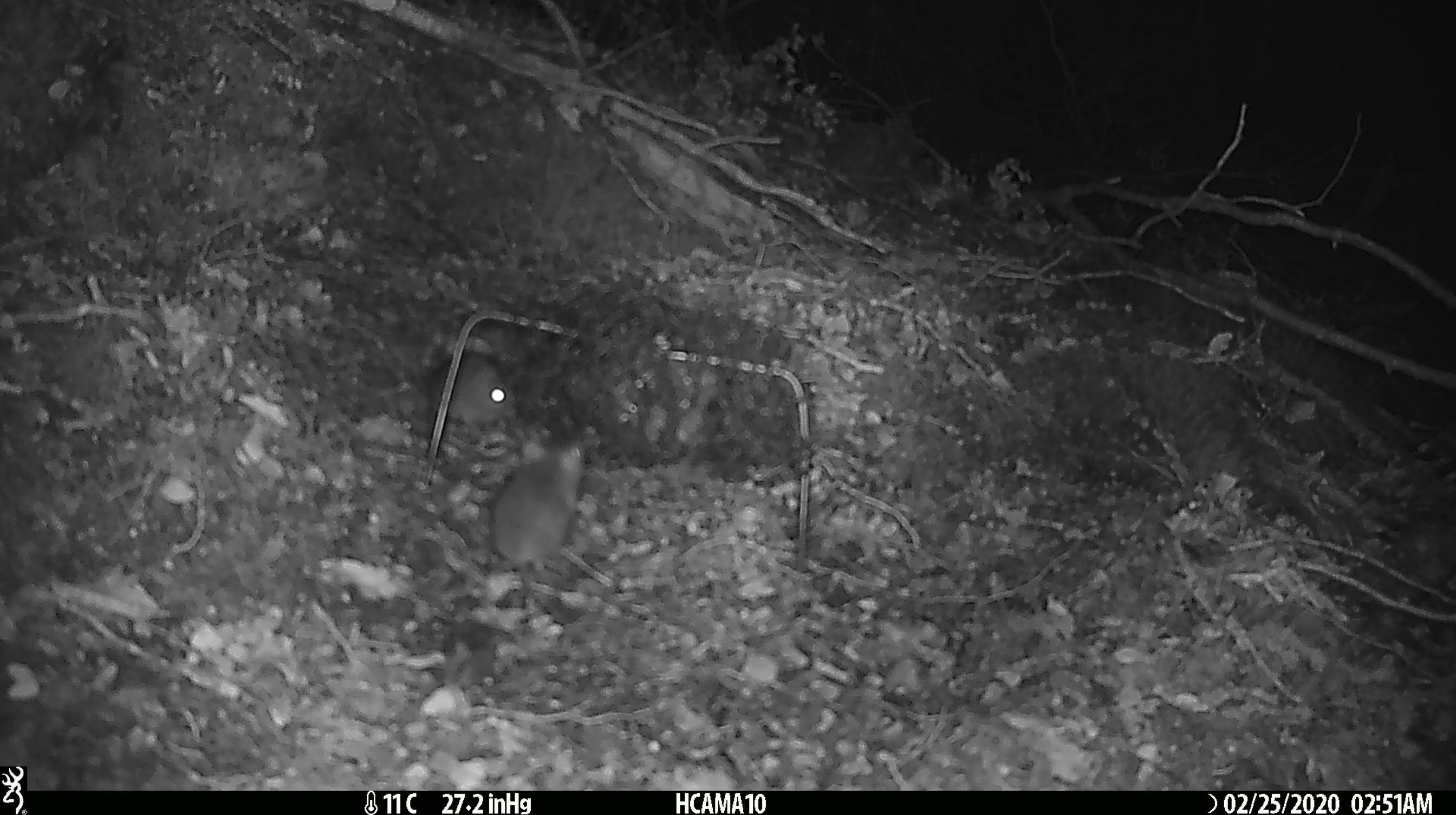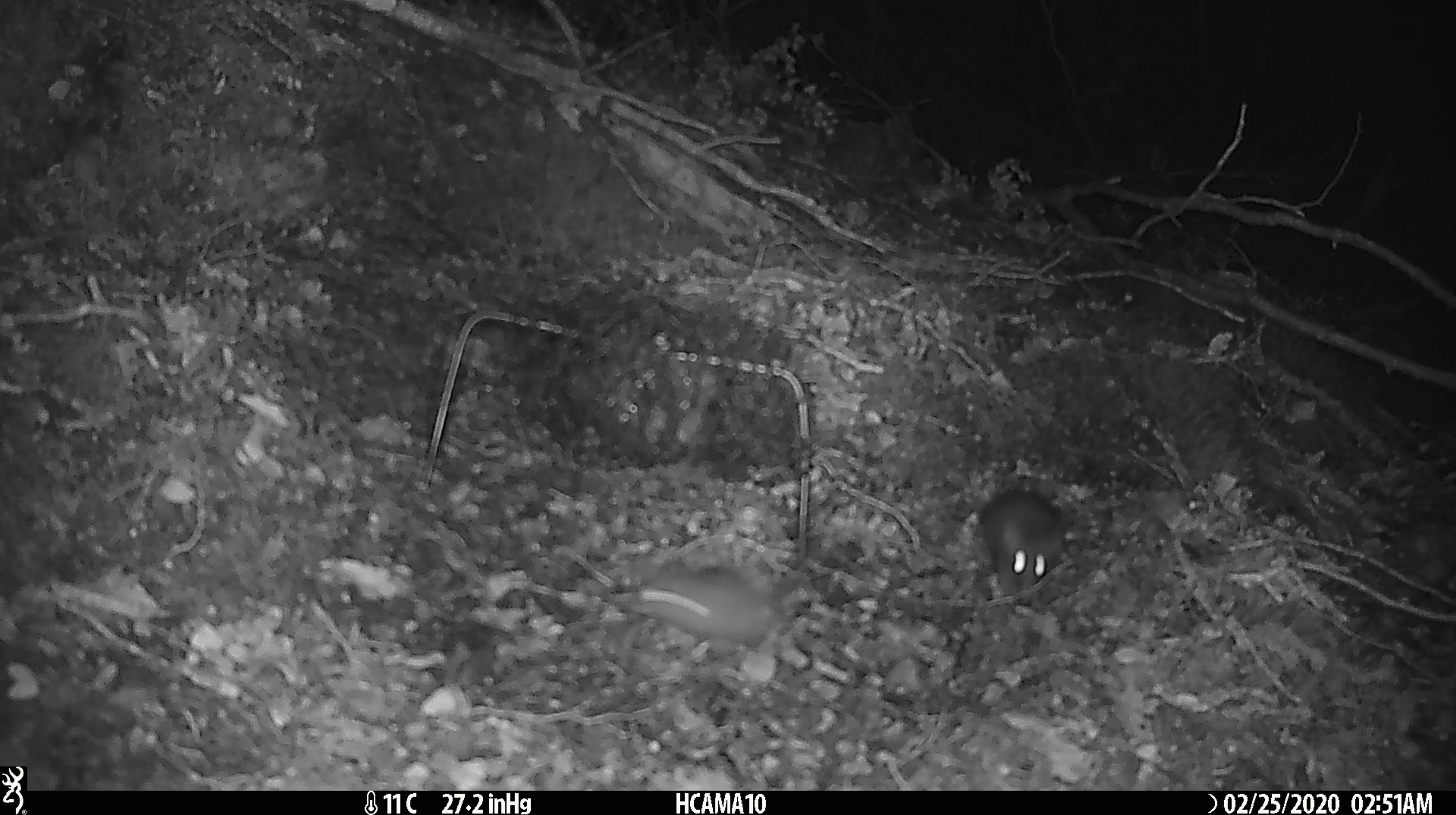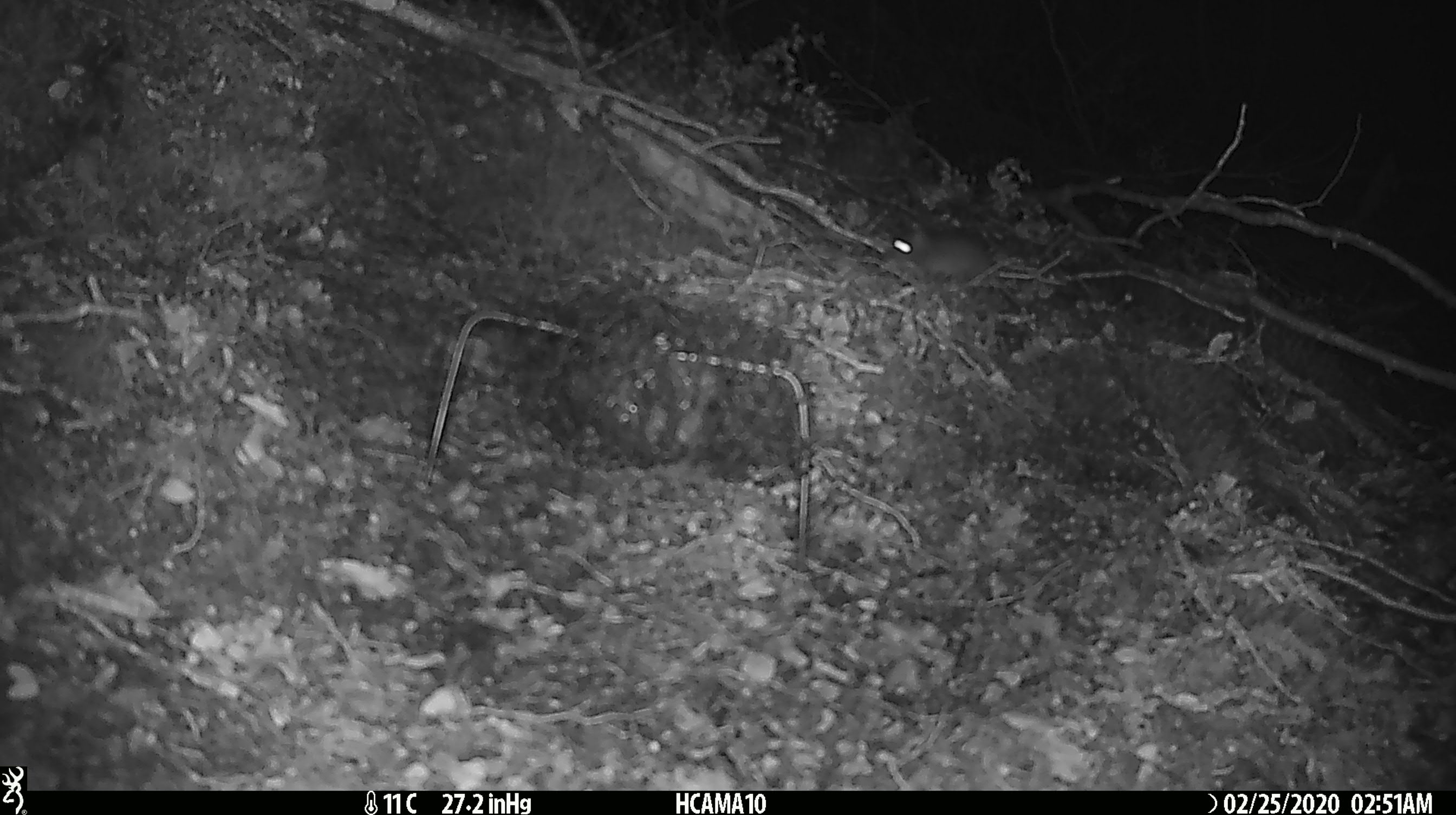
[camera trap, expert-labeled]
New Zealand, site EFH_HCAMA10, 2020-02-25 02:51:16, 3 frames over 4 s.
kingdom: Animalia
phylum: Chordata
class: Mammalia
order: Rodentia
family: Muridae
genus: Mus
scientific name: Mus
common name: mouse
Mouse (Mus).